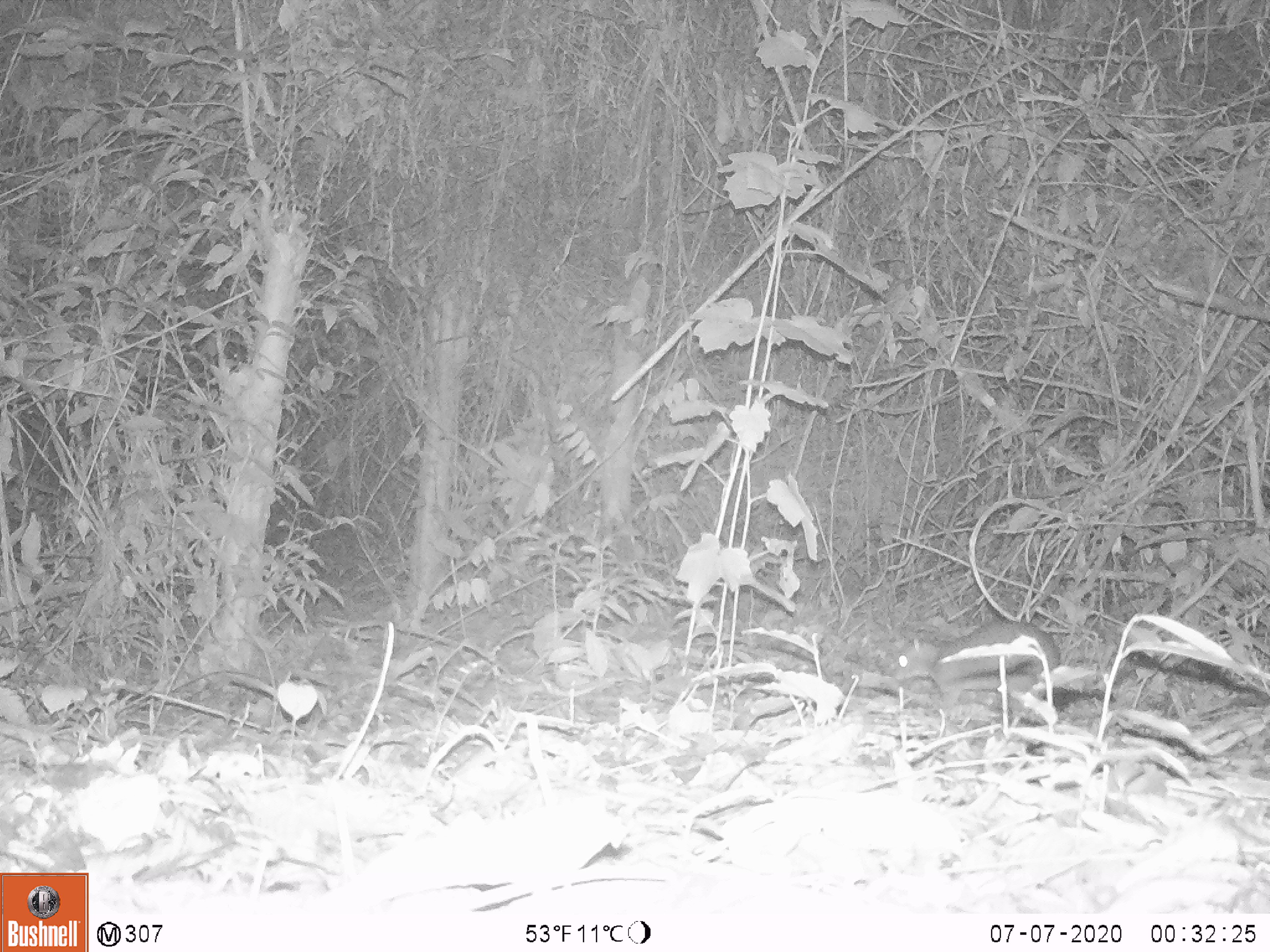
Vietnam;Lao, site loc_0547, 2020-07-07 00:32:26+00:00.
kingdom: Animalia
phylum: Chordata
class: Mammalia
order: Artiodactyla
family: Tragulidae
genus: Moschiola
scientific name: Moschiola meminna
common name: chevrotain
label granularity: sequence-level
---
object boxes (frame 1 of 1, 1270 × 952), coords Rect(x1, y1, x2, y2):
chevrotain: Rect(892, 620, 1062, 725)